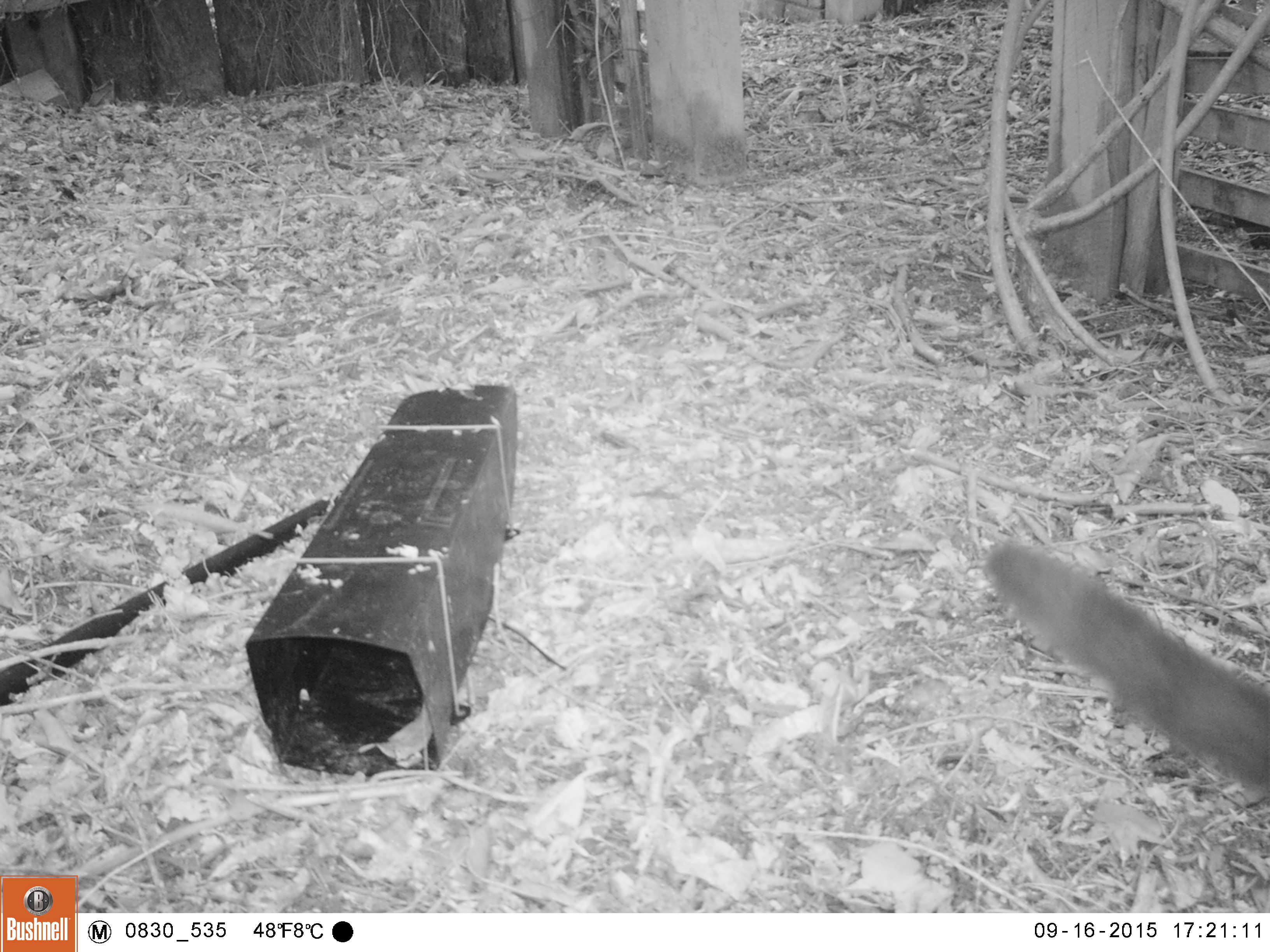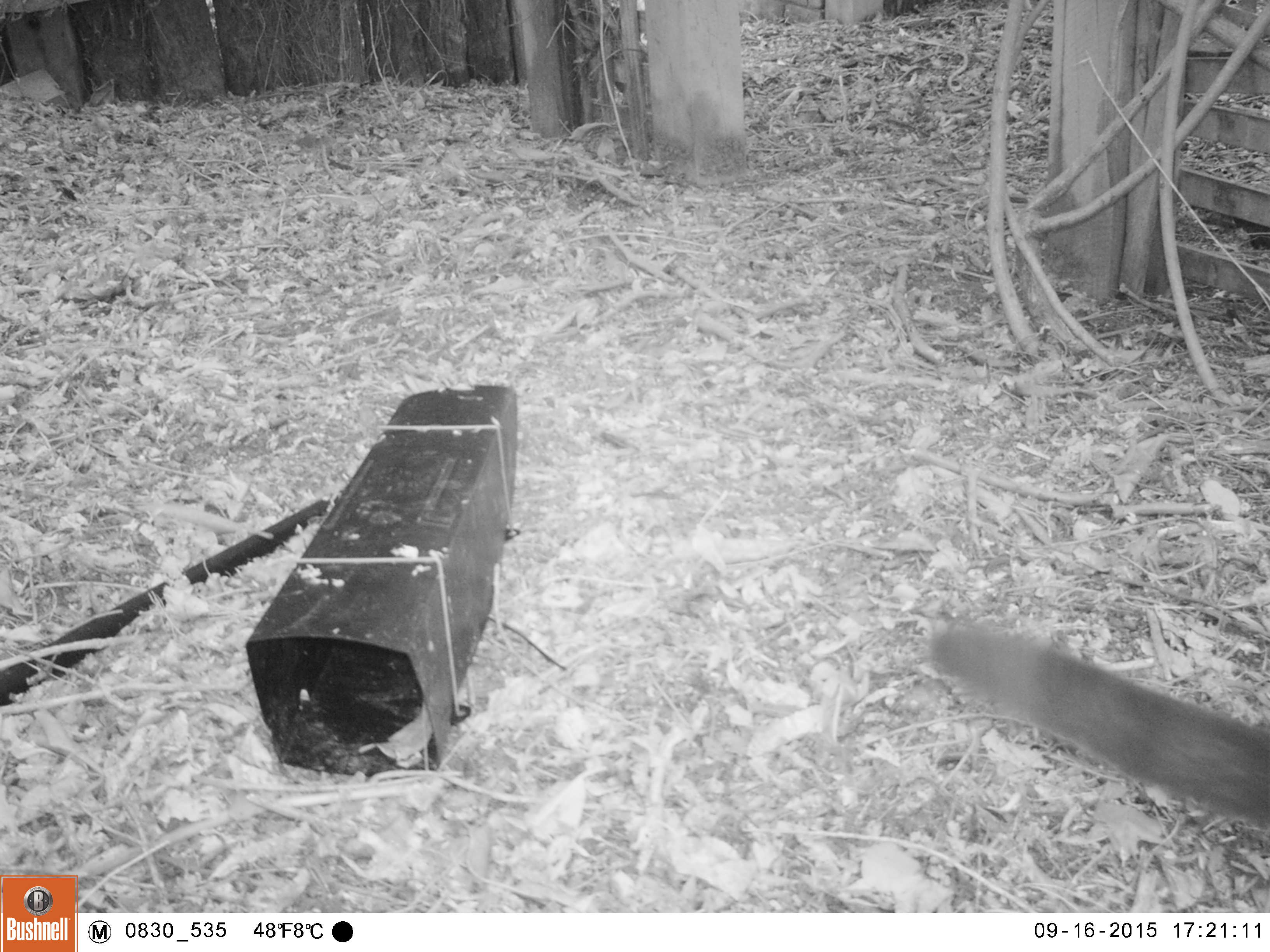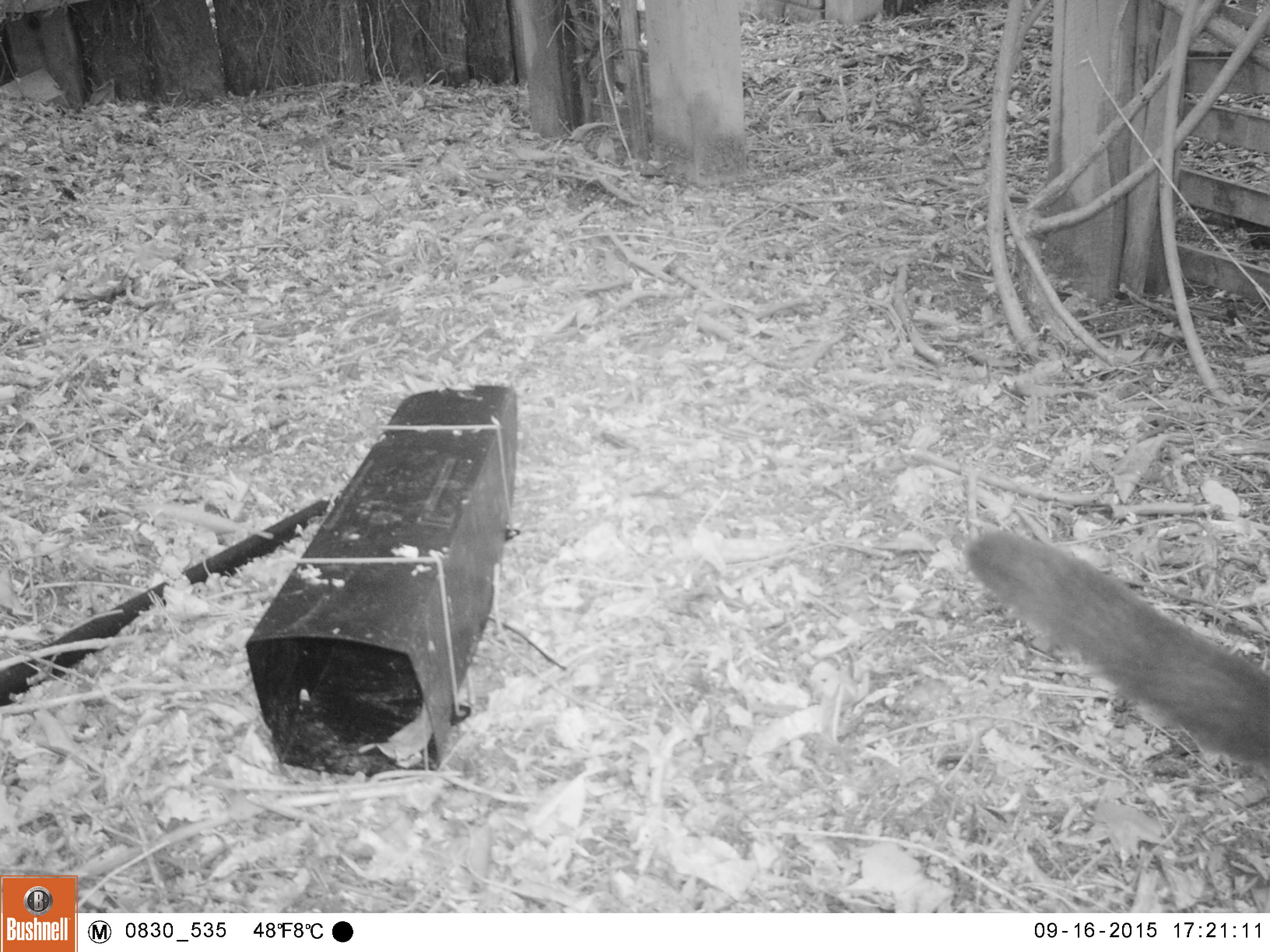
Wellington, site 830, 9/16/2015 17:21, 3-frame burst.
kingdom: Animalia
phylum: Chordata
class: Mammalia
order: Carnivora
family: Felidae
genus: Felis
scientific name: Felis catus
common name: cat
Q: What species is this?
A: Cat (Felis catus).